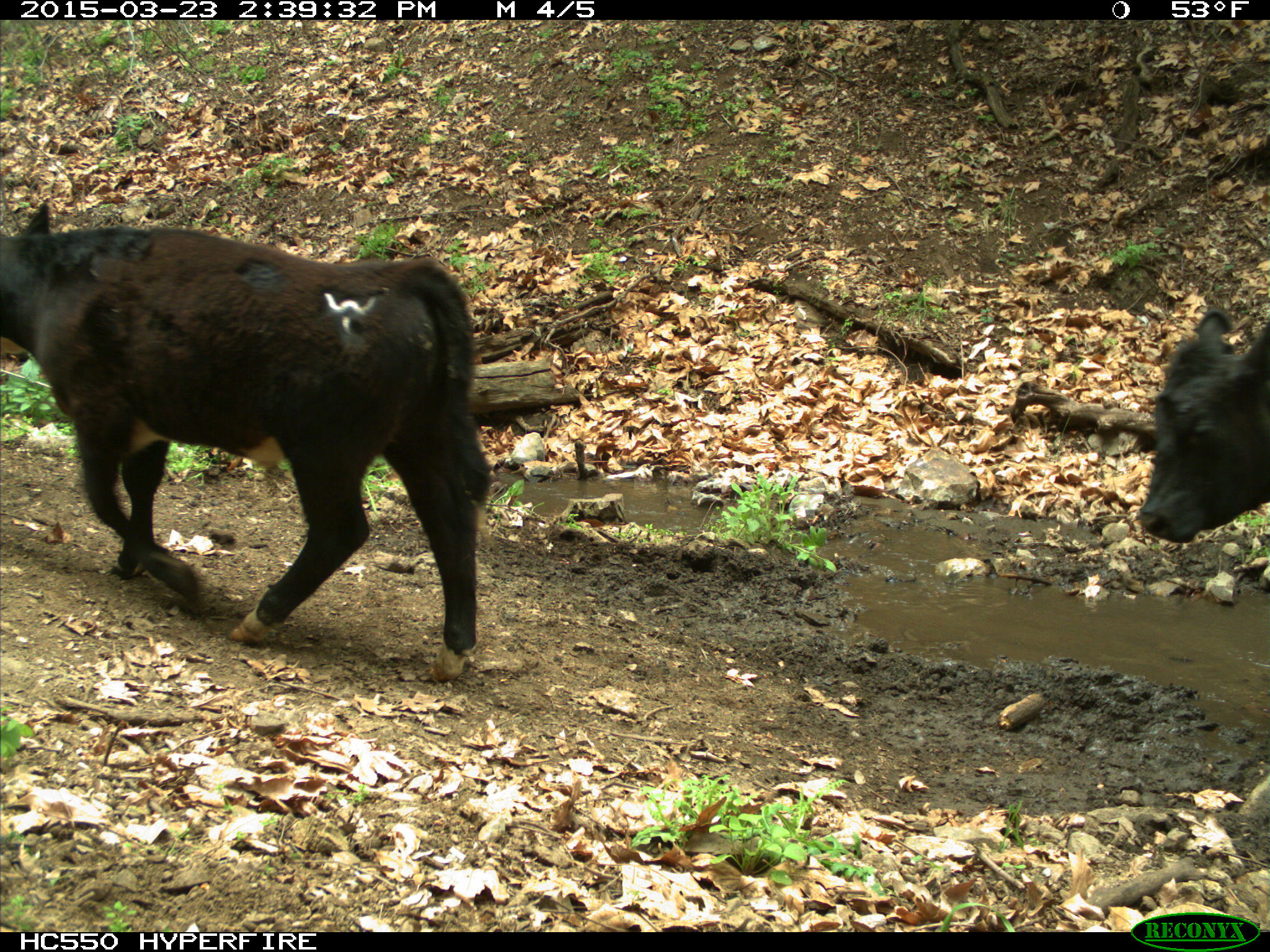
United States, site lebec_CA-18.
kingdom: Animalia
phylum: Chordata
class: Mammalia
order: Artiodactyla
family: Bovidae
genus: Bos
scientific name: Bos taurus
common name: domestic cow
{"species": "Bos taurus (domestic cow)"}